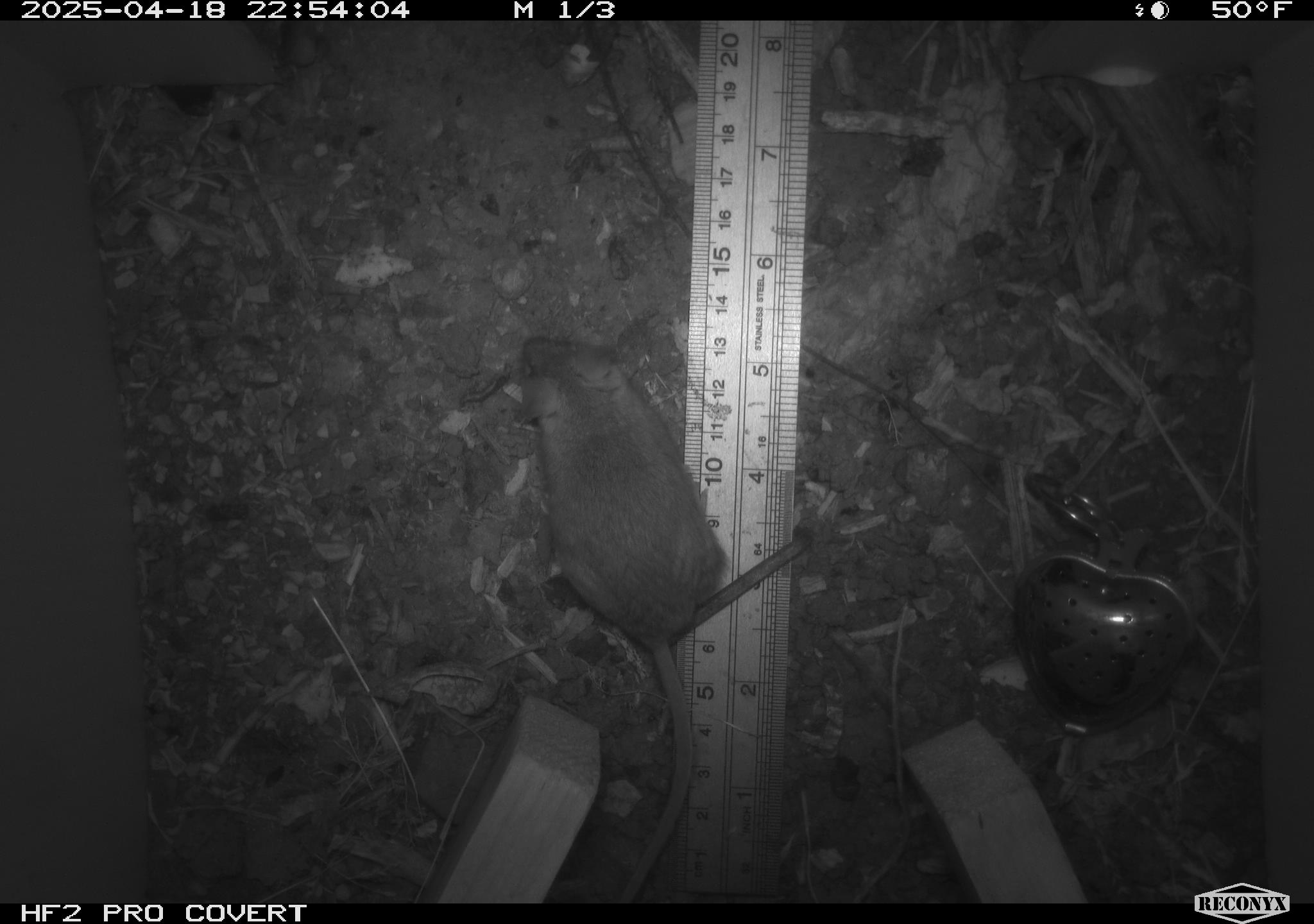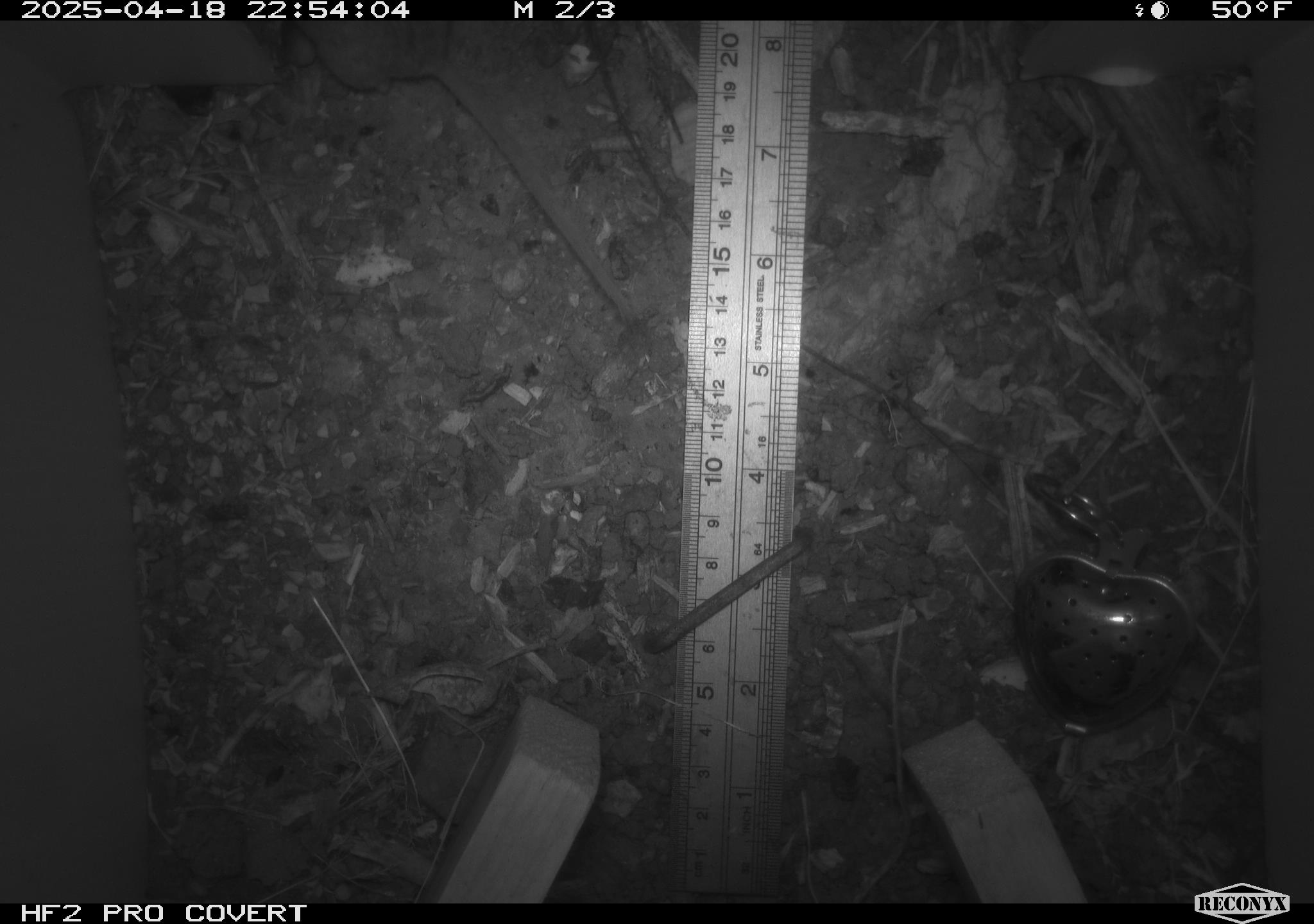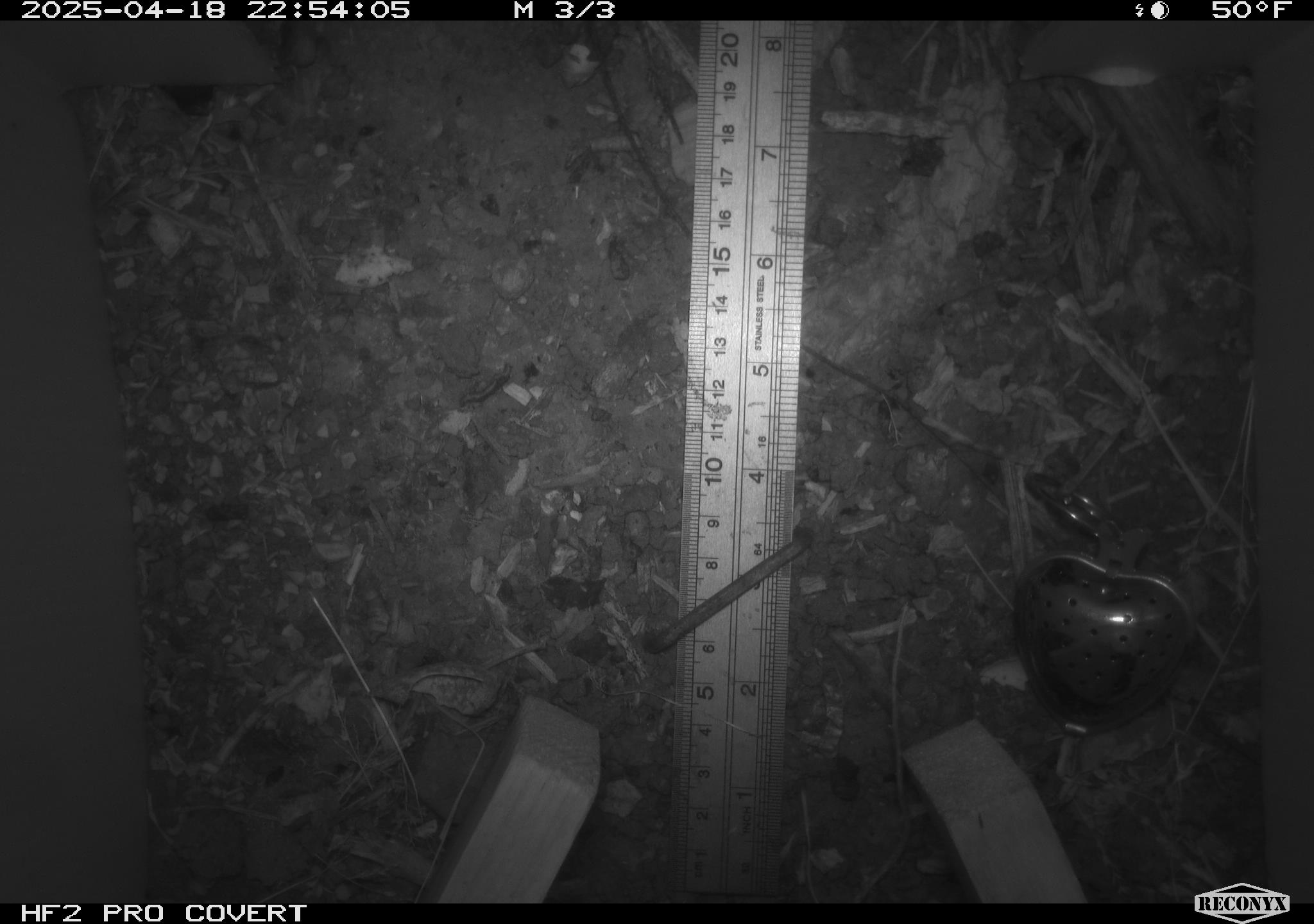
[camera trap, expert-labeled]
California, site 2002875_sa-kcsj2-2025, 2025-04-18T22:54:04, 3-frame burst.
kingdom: Animalia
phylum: Chordata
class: Mammalia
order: Rodentia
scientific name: Rodentia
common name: rodent